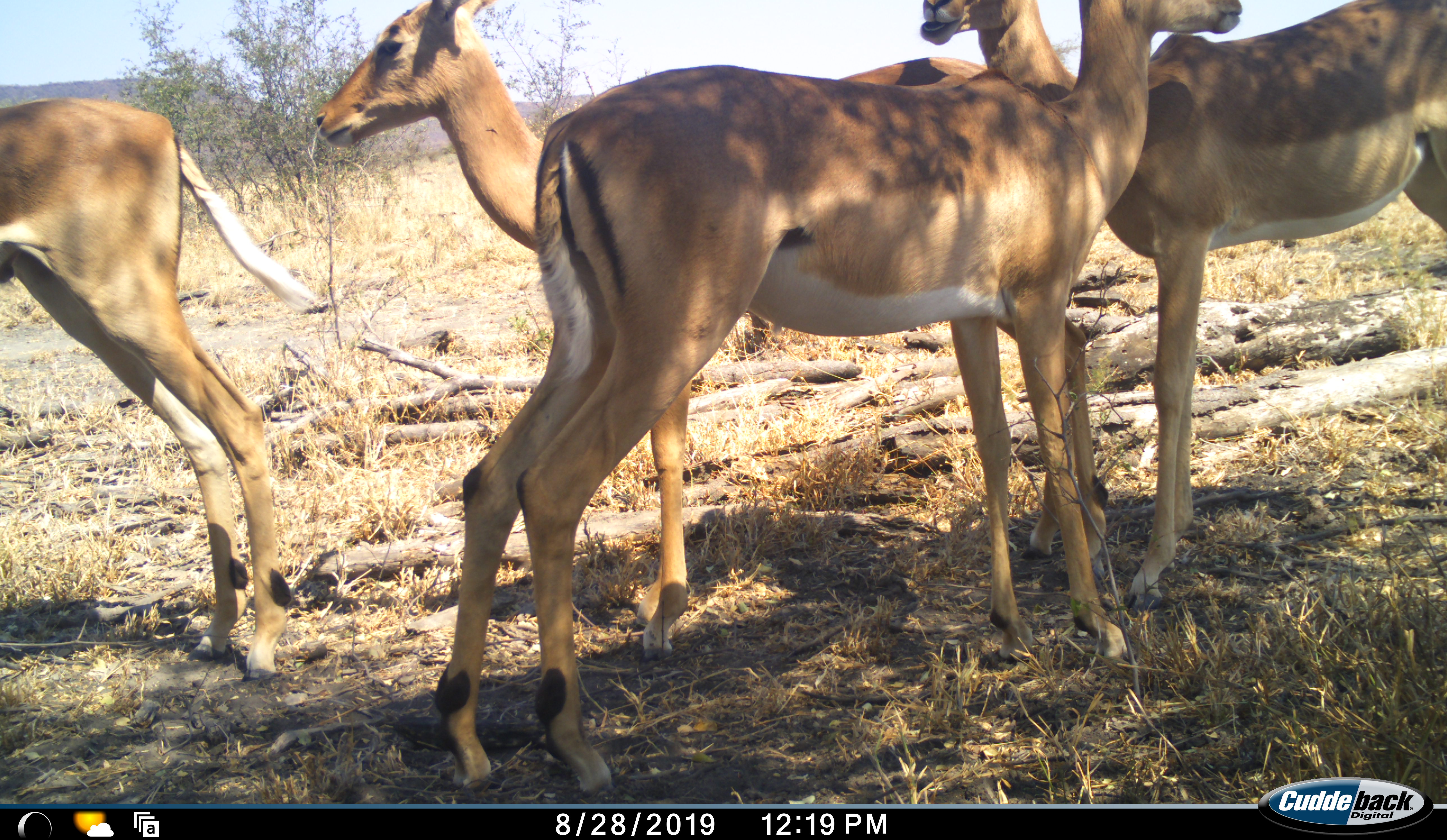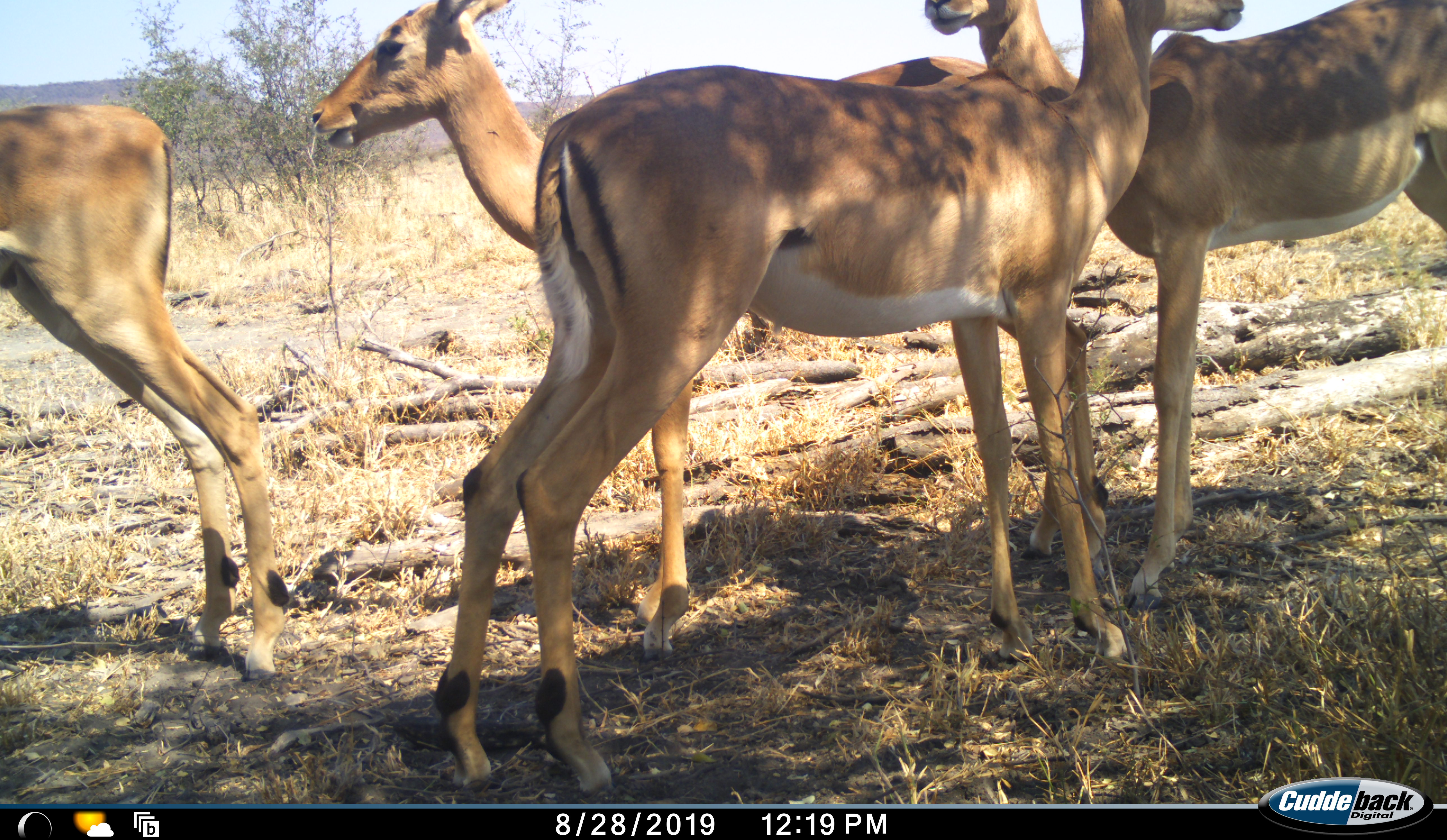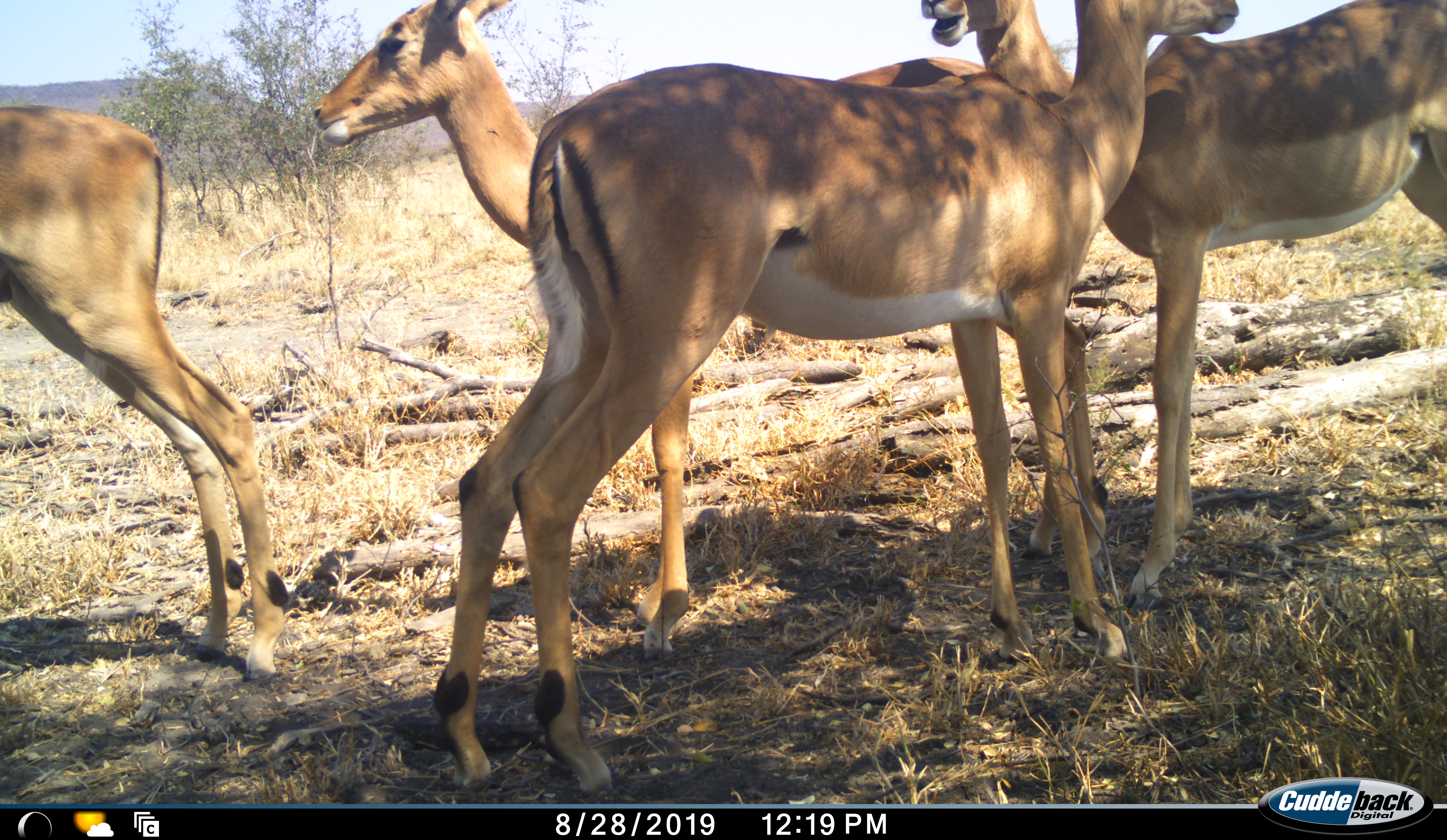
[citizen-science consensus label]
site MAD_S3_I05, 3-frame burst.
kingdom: Animalia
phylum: Chordata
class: Mammalia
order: Artiodactyla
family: Bovidae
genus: Aepyceros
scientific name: Aepyceros melampus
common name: impala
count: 4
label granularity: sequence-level